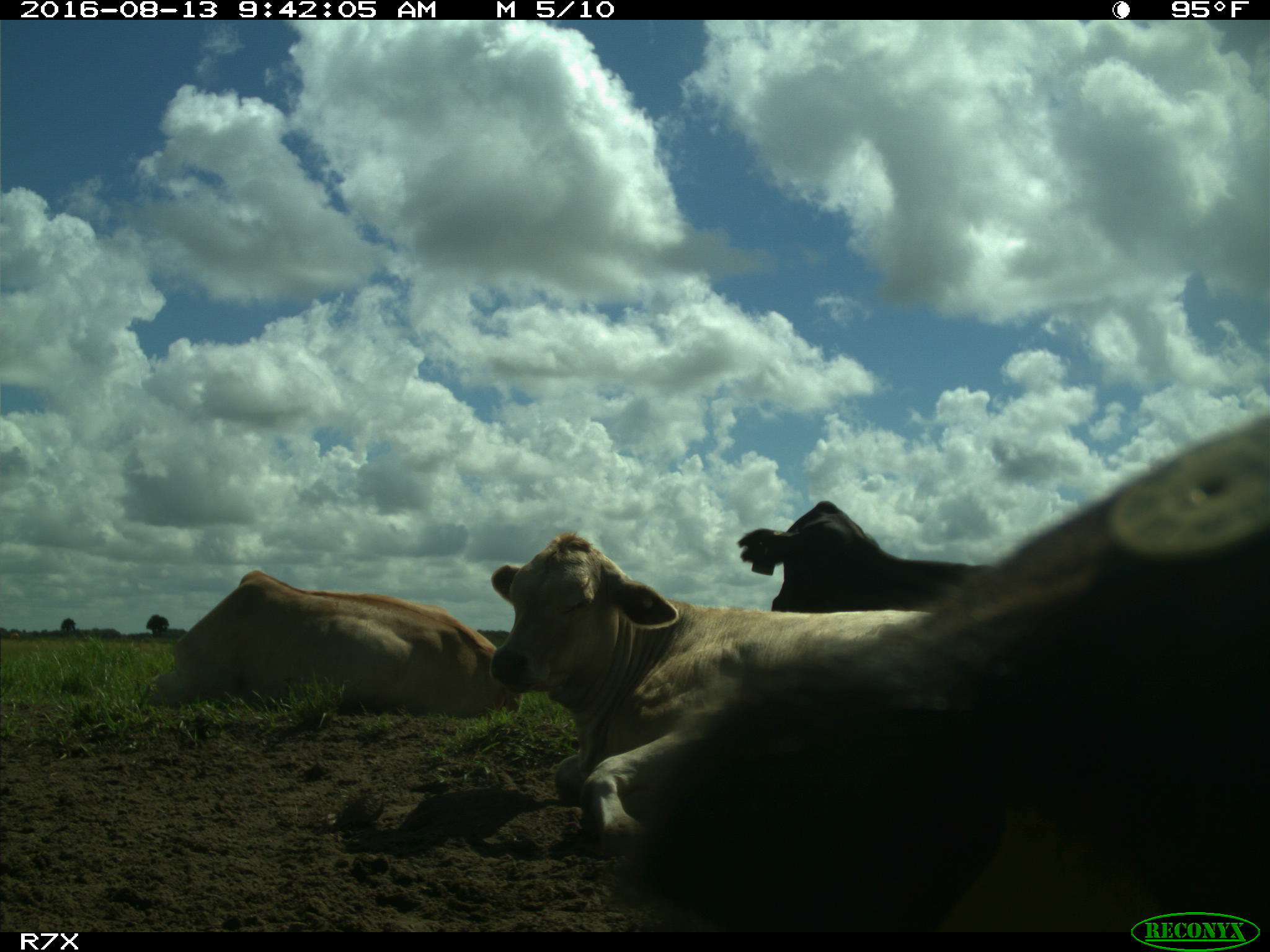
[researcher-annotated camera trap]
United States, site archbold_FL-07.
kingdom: Animalia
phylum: Chordata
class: Mammalia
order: Artiodactyla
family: Bovidae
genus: Bos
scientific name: Bos taurus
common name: domestic cow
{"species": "Bos taurus (domestic cow)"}